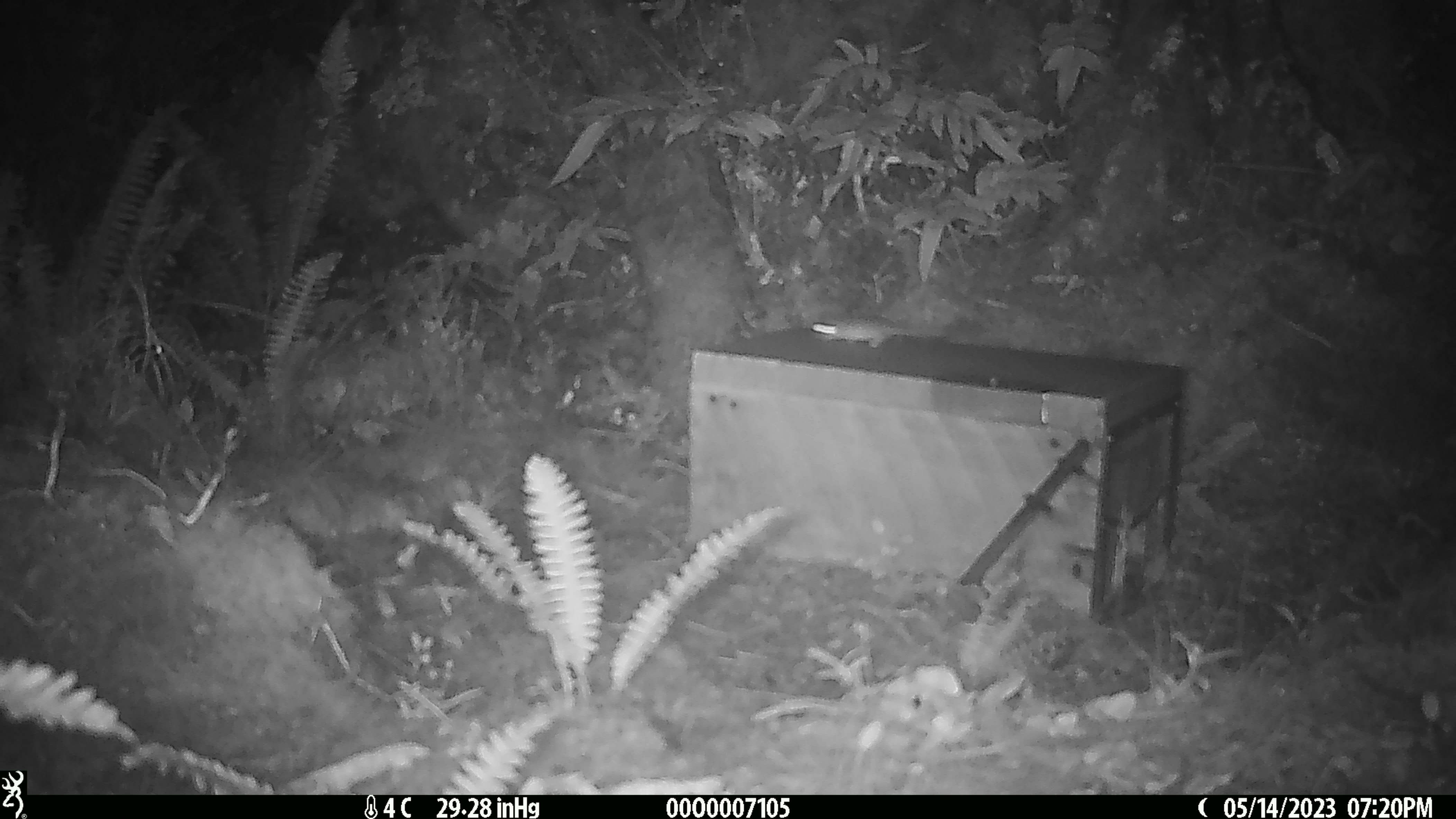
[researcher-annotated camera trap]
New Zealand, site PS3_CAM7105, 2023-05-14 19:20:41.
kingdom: Animalia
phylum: Chordata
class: Mammalia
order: Rodentia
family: Muridae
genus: Mus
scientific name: Mus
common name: mouse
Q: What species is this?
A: Mouse (Mus).